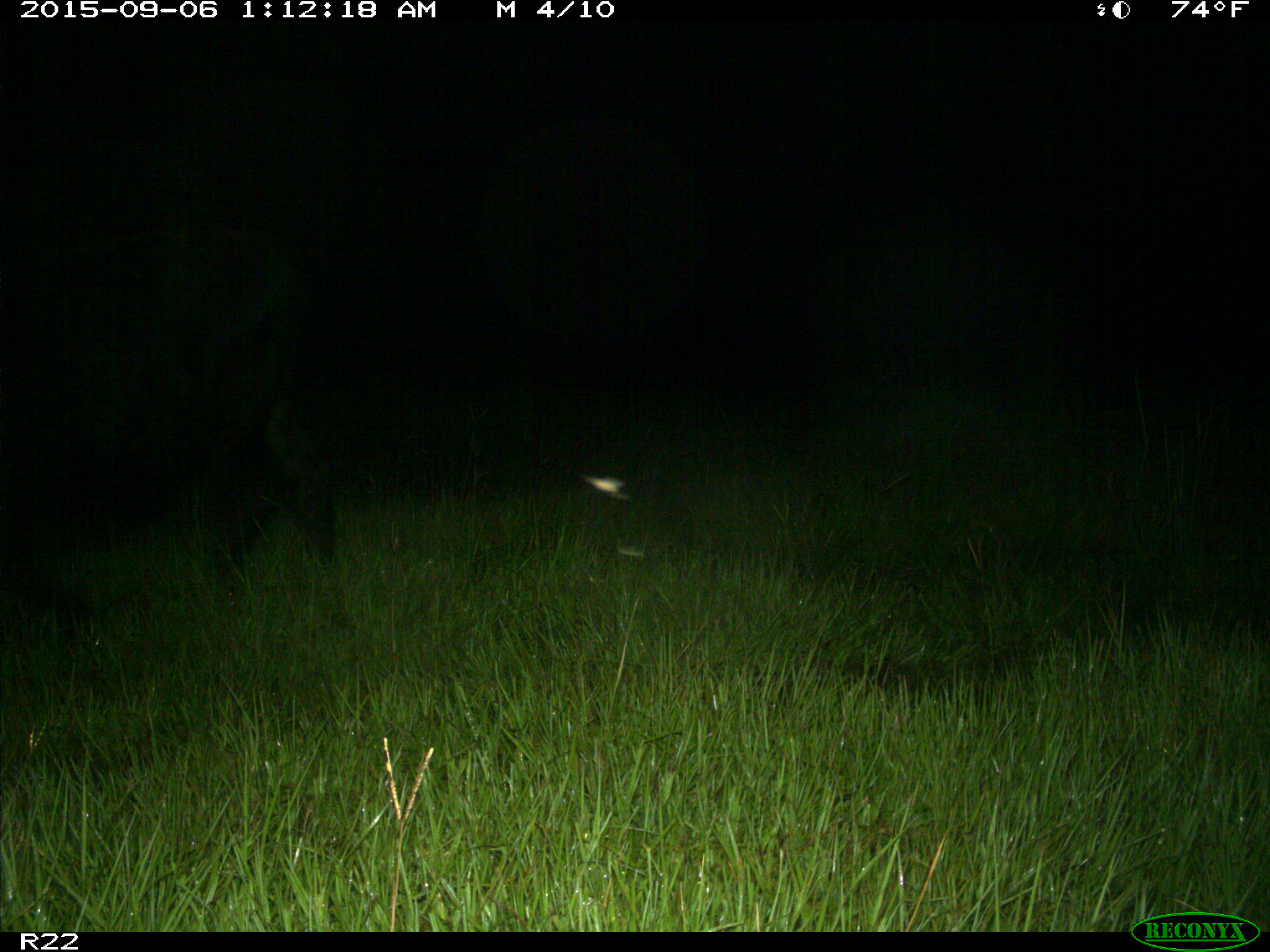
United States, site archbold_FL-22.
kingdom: Animalia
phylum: Chordata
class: Mammalia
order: Artiodactyla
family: Bovidae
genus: Bos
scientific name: Bos taurus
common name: domestic cow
Bos taurus (domestic cow).